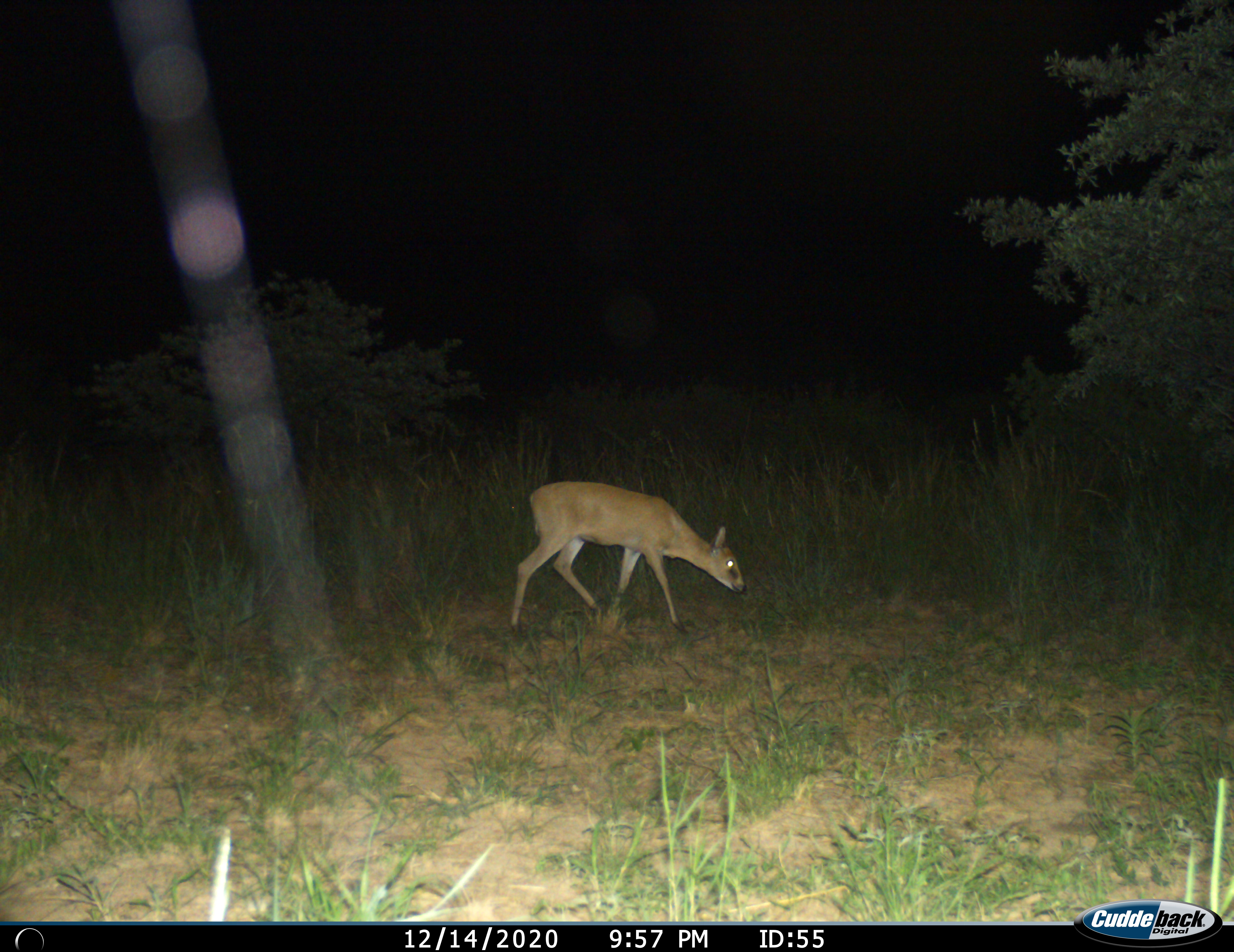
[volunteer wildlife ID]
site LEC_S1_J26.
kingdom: Animalia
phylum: Chordata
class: Mammalia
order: Artiodactyla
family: Bovidae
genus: Sylvicapra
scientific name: Sylvicapra grimmia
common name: common duiker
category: duikercommongrey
Duikercommongrey (common duiker) (Sylvicapra grimmia), count 1. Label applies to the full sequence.